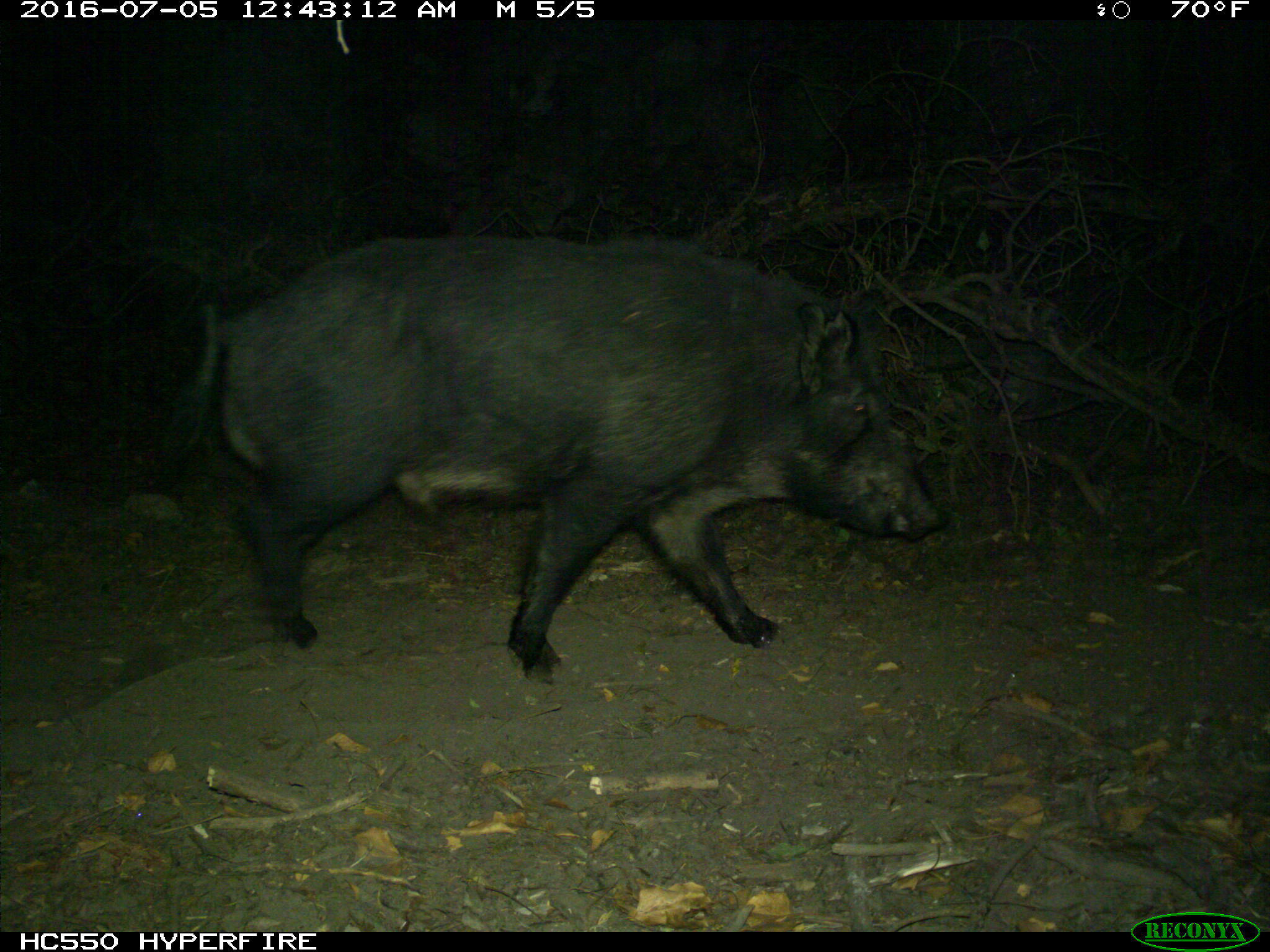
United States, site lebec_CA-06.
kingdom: Animalia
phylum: Chordata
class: Mammalia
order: Artiodactyla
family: Suidae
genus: Sus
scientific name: Sus scrofa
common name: wild boar